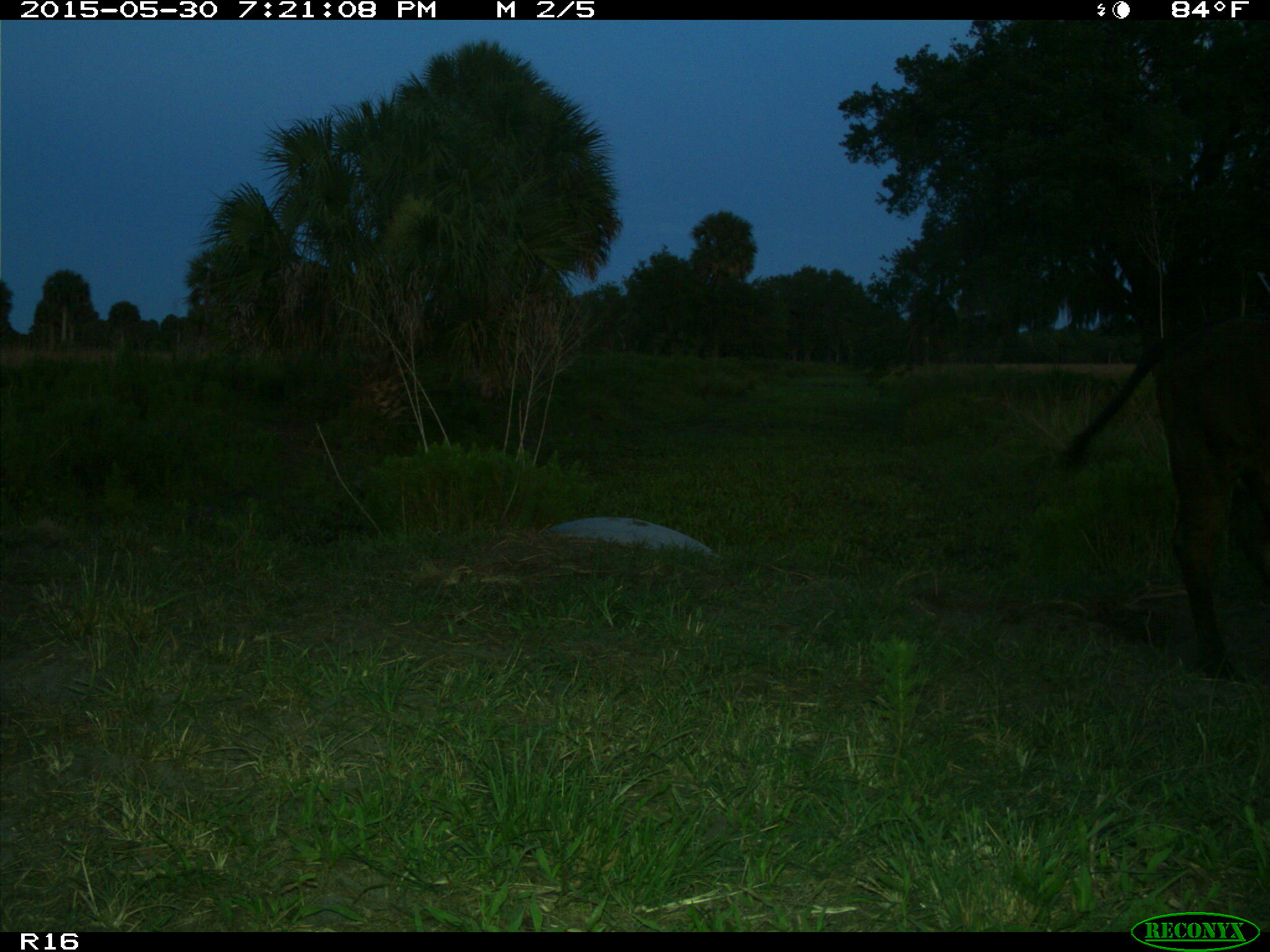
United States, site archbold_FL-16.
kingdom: Animalia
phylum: Chordata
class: Mammalia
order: Artiodactyla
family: Bovidae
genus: Bos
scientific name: Bos taurus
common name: domestic cow